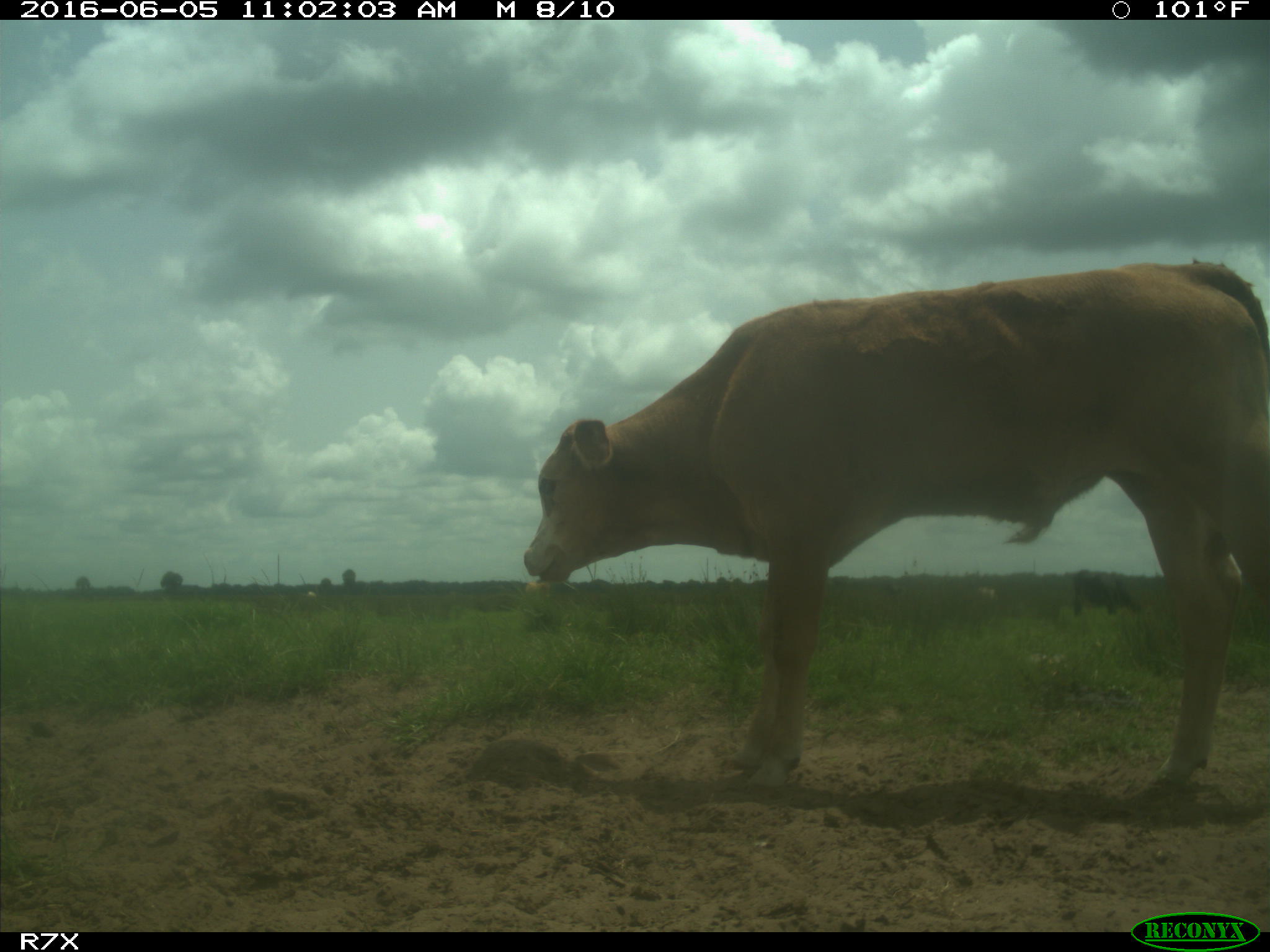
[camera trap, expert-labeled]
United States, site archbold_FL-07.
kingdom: Animalia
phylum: Chordata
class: Mammalia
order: Artiodactyla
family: Bovidae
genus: Bos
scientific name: Bos taurus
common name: domestic cow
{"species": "Bos taurus (domestic cow)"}